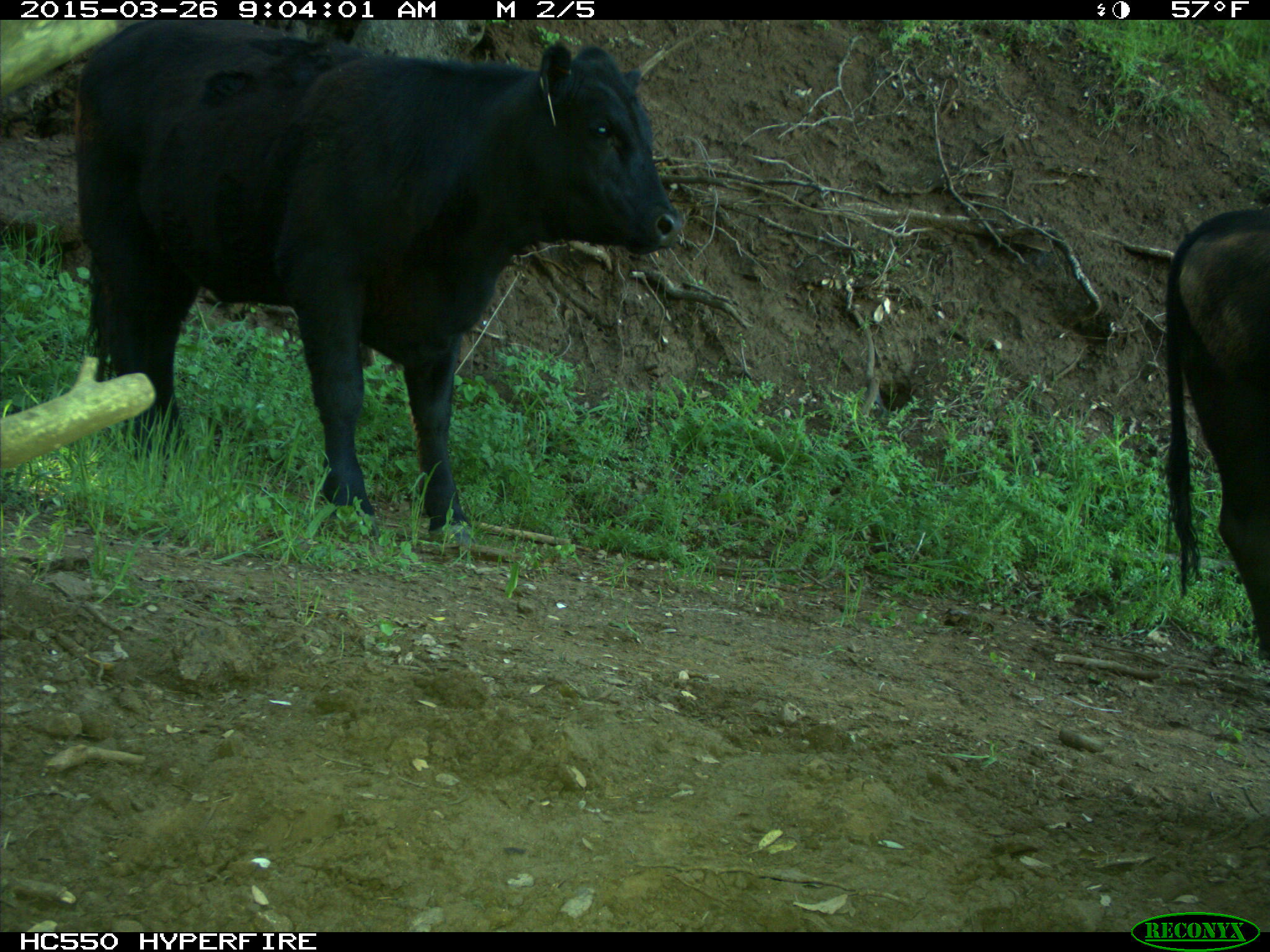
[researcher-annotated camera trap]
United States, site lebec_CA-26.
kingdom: Animalia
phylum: Chordata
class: Mammalia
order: Artiodactyla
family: Bovidae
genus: Bos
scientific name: Bos taurus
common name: domestic cow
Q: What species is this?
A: Bos taurus (domestic cow).